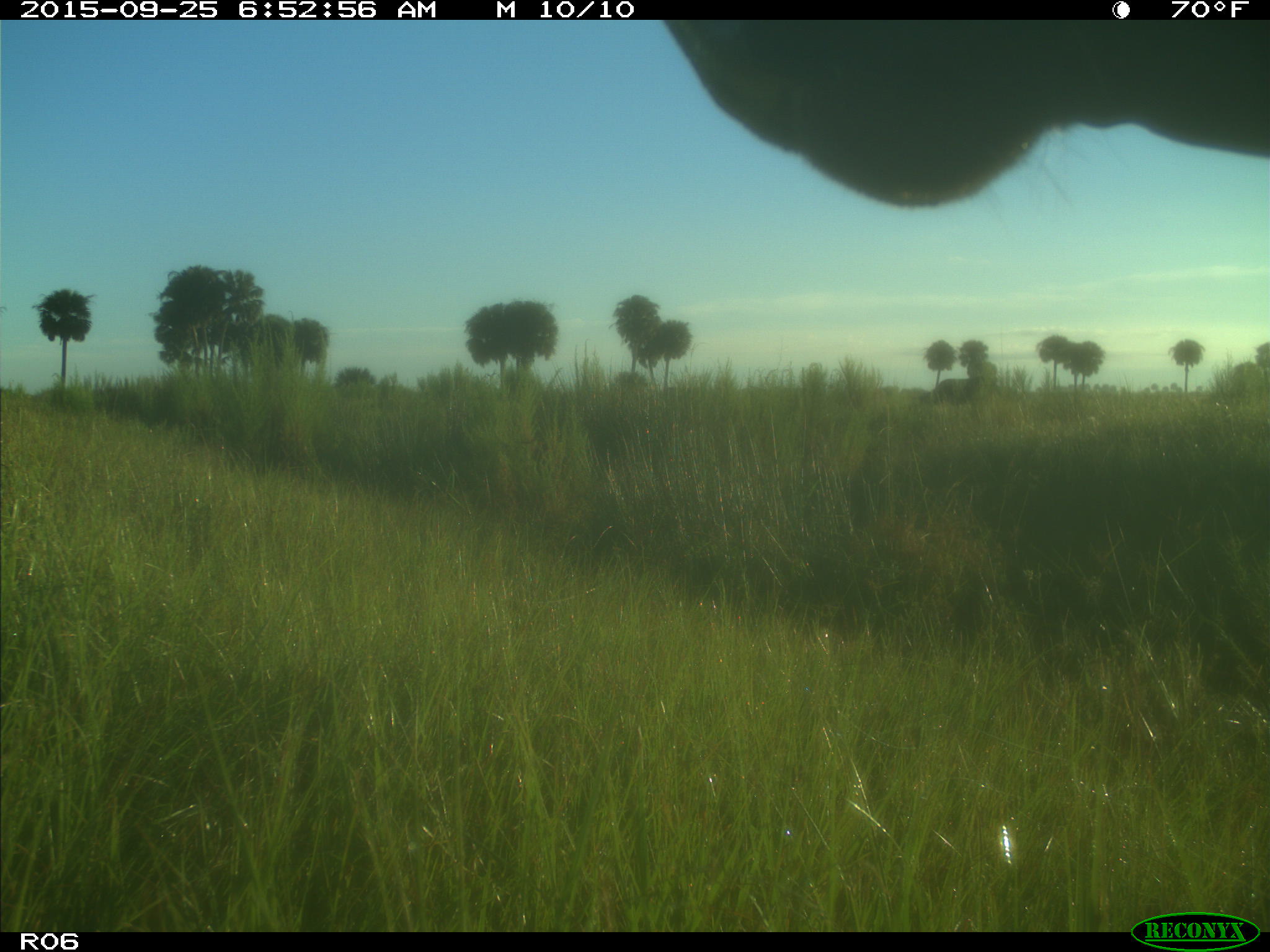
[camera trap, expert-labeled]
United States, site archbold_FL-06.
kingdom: Animalia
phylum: Chordata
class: Mammalia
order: Artiodactyla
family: Bovidae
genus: Bos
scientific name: Bos taurus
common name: domestic cow